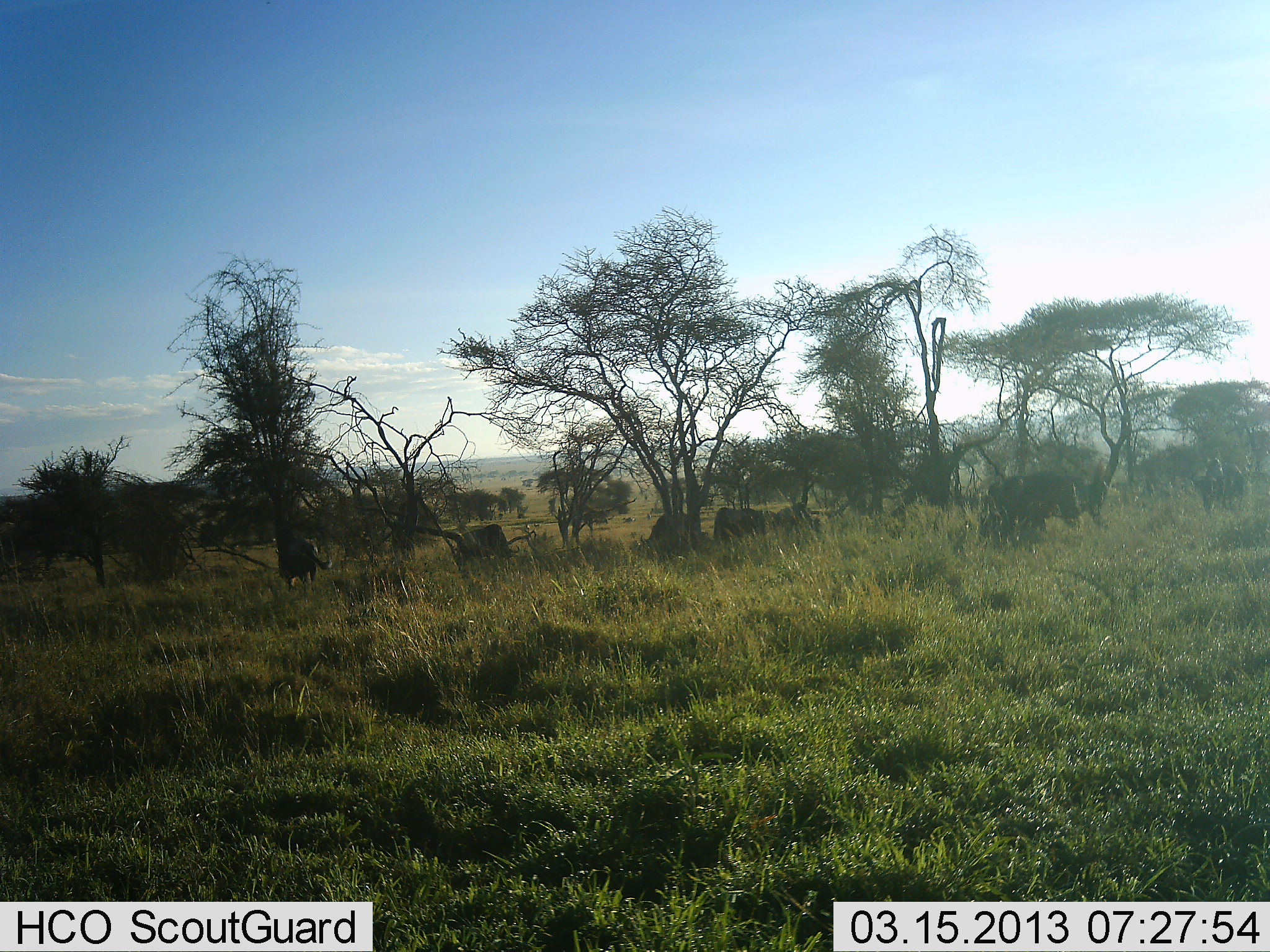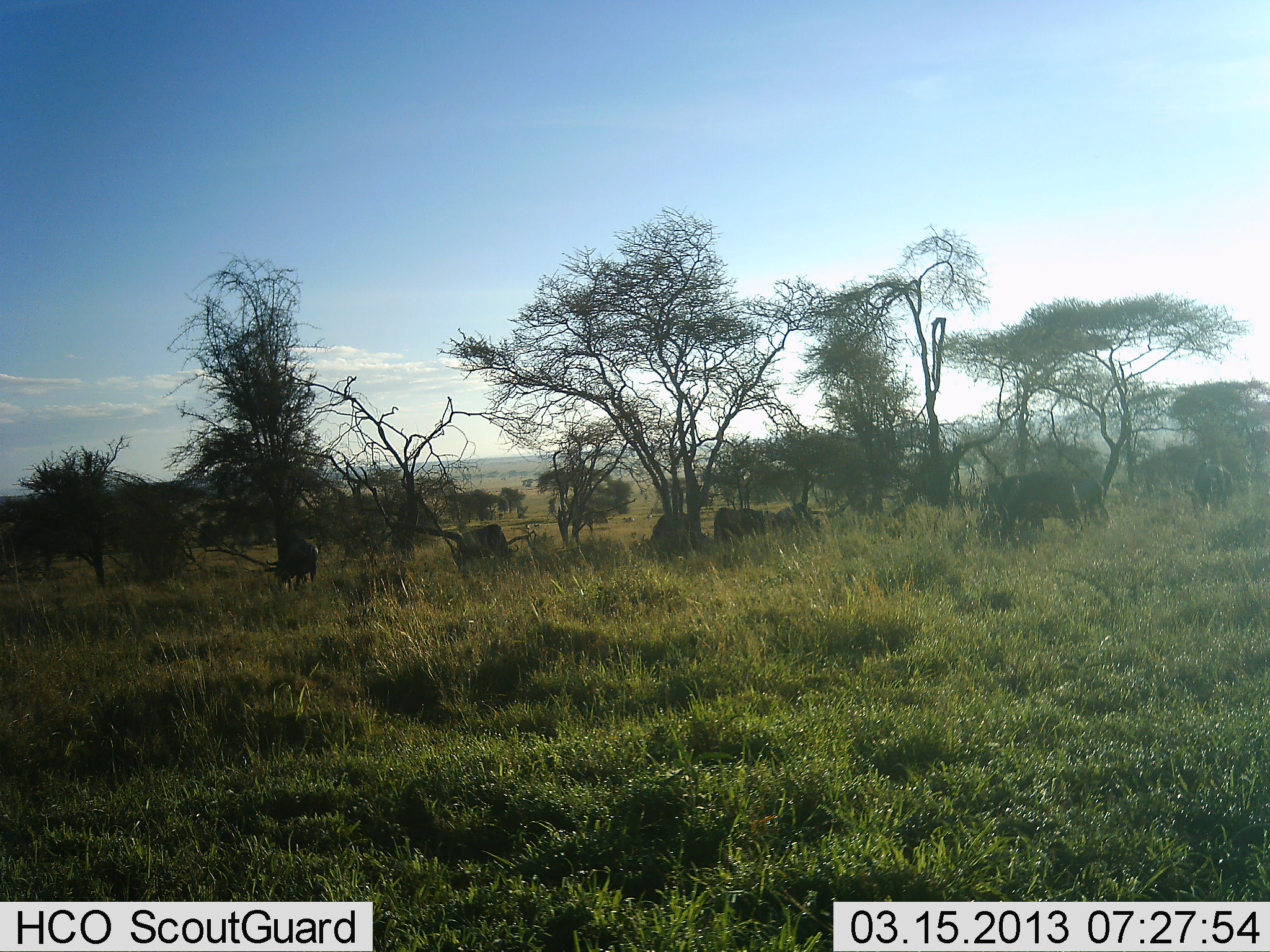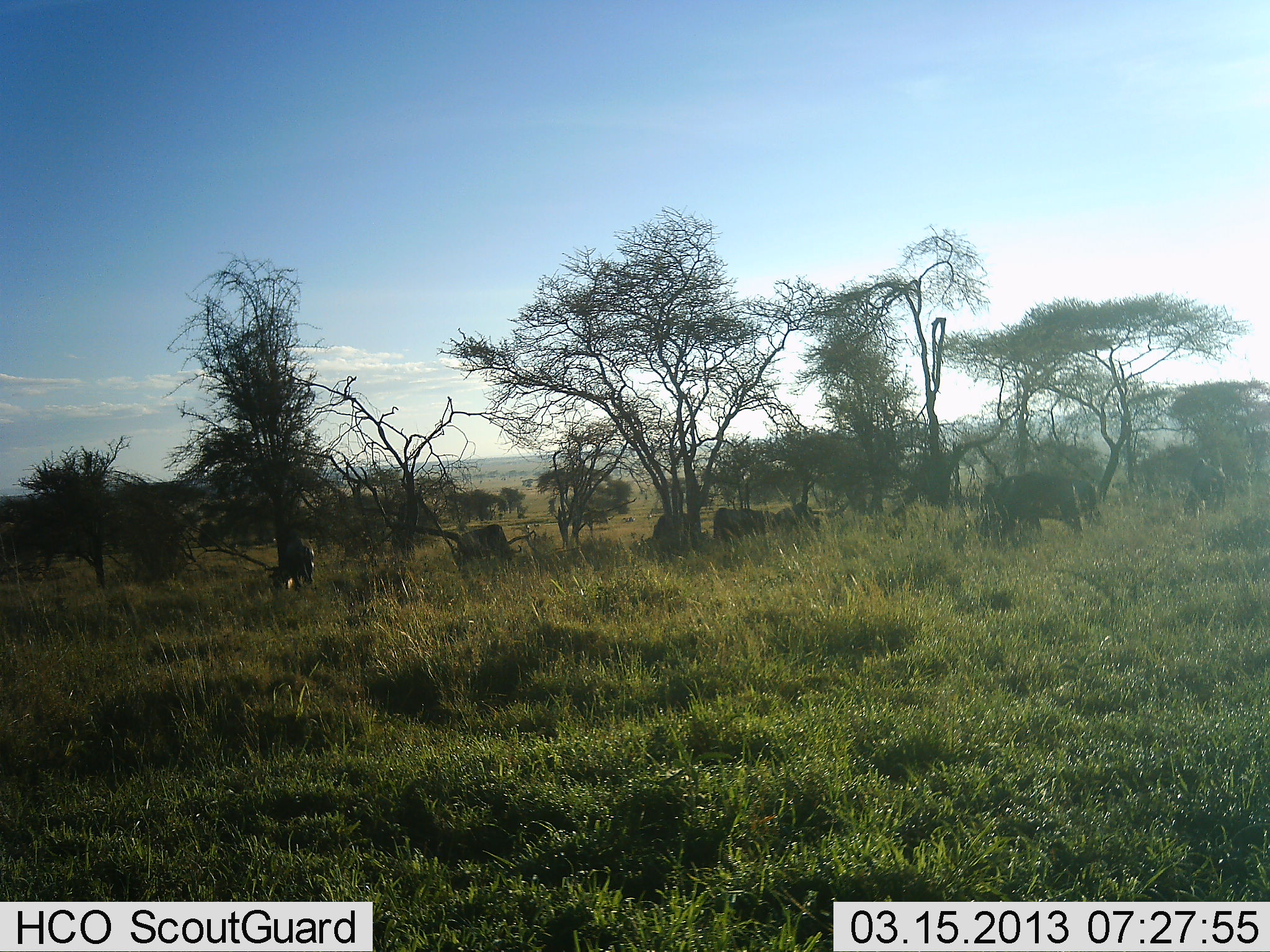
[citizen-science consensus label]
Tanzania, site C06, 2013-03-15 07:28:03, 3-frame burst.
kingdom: Animalia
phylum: Chordata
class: Mammalia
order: Artiodactyla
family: Bovidae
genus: Connochaetes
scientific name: Connochaetes taurinus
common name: blue wildebeest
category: wildebeest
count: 7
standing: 22%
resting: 4%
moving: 13%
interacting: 0%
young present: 0%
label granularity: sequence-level